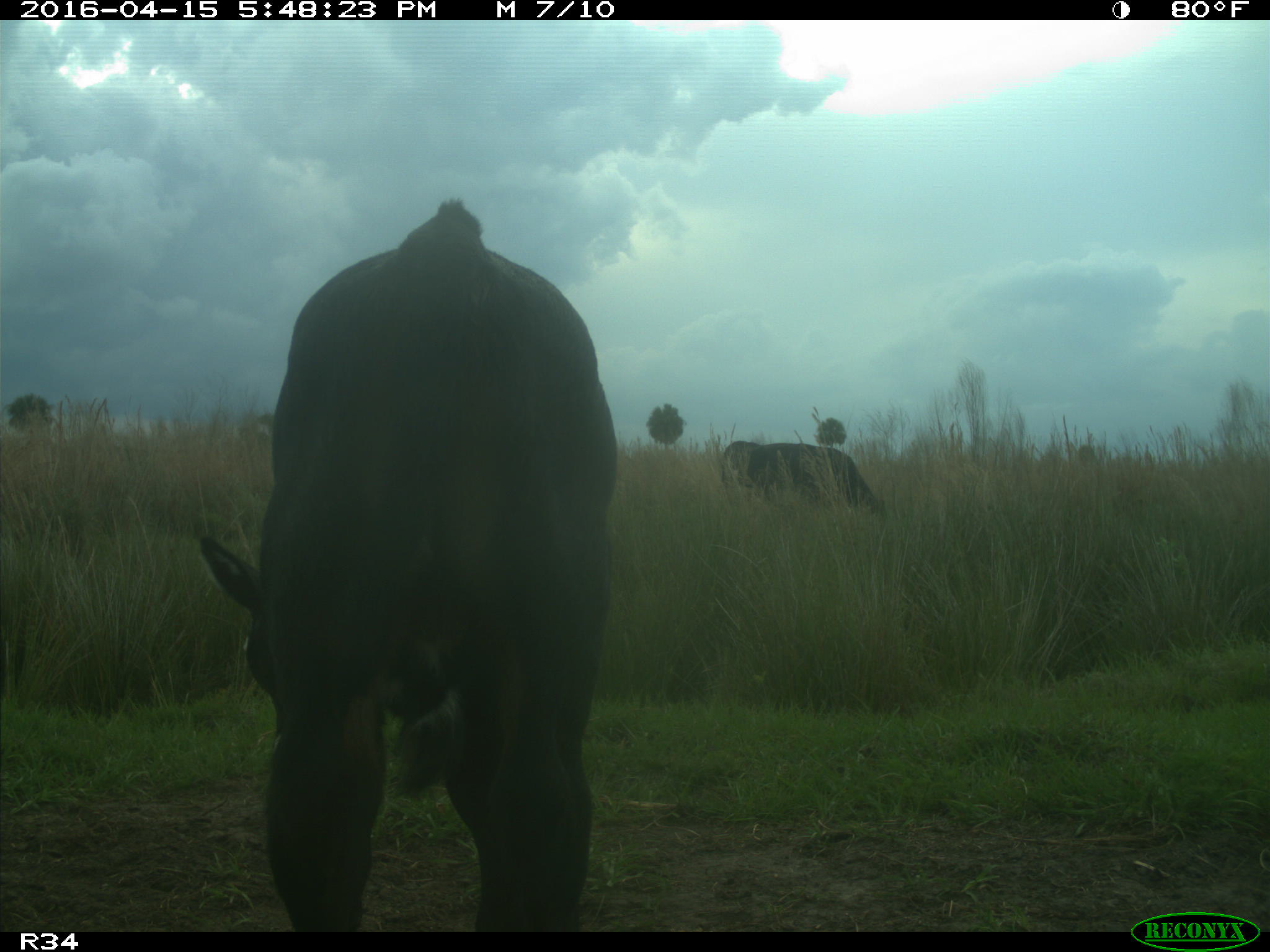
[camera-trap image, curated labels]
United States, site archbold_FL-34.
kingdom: Animalia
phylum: Chordata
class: Mammalia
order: Artiodactyla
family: Bovidae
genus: Bos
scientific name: Bos taurus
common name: domestic cow